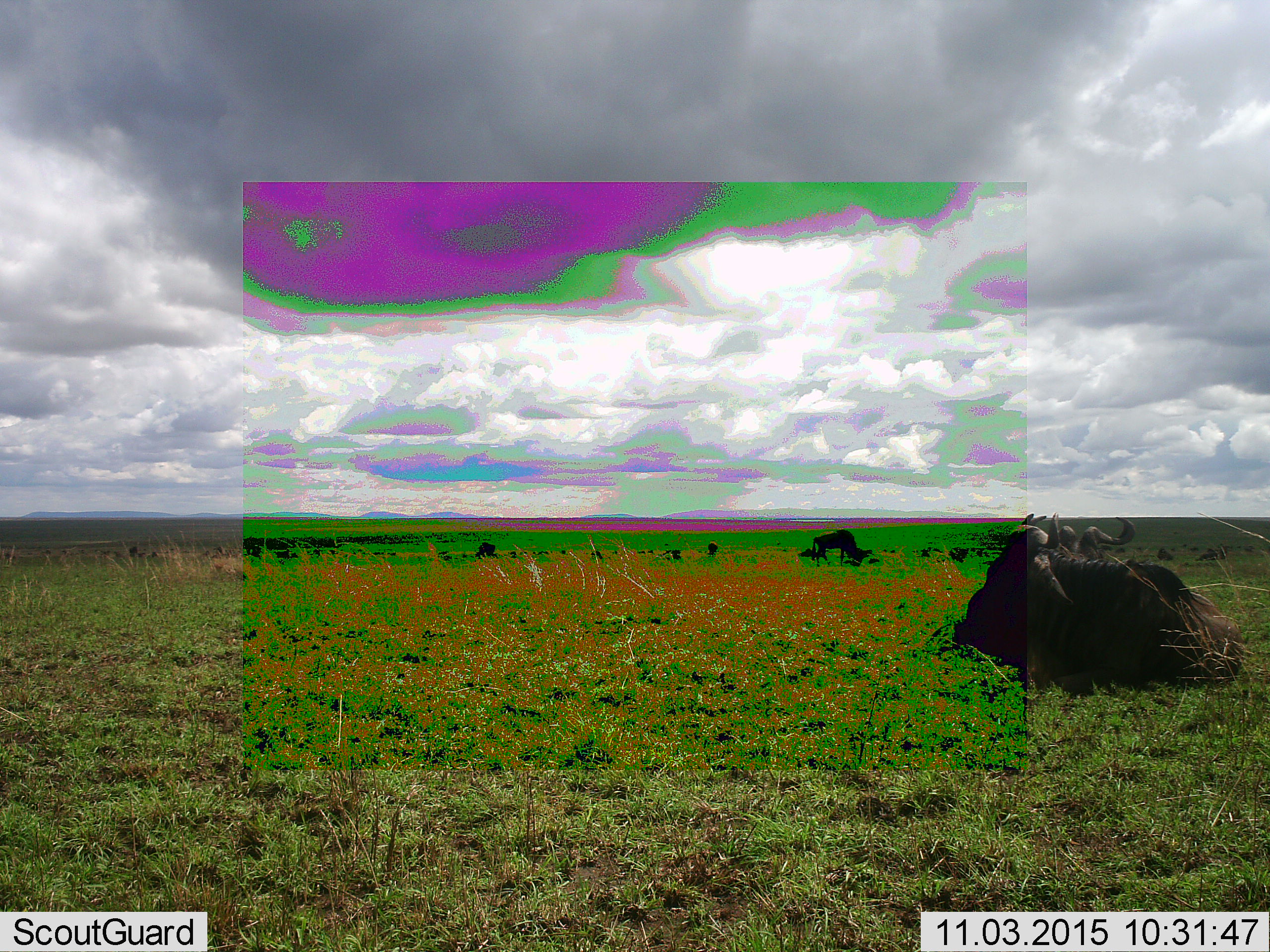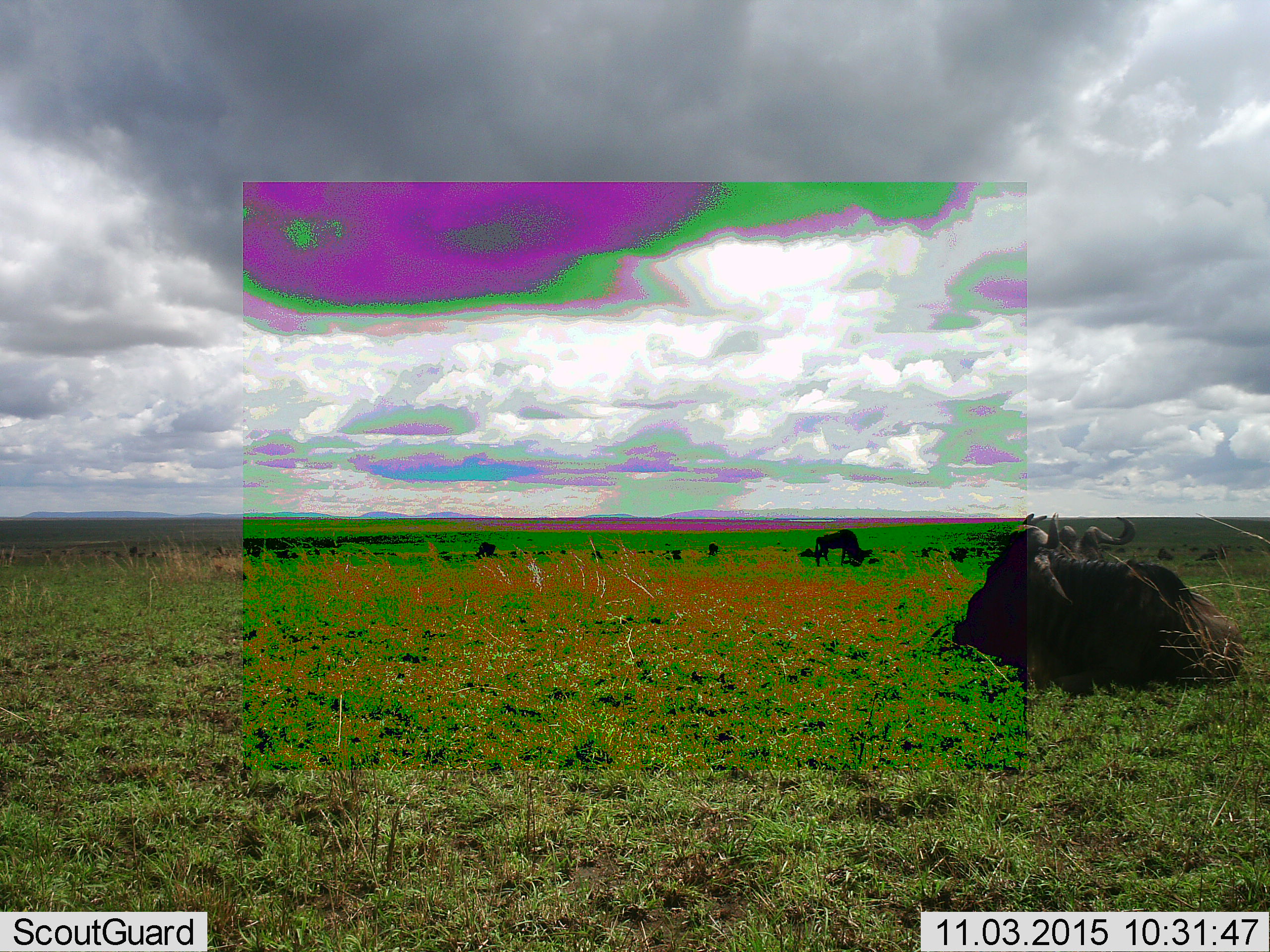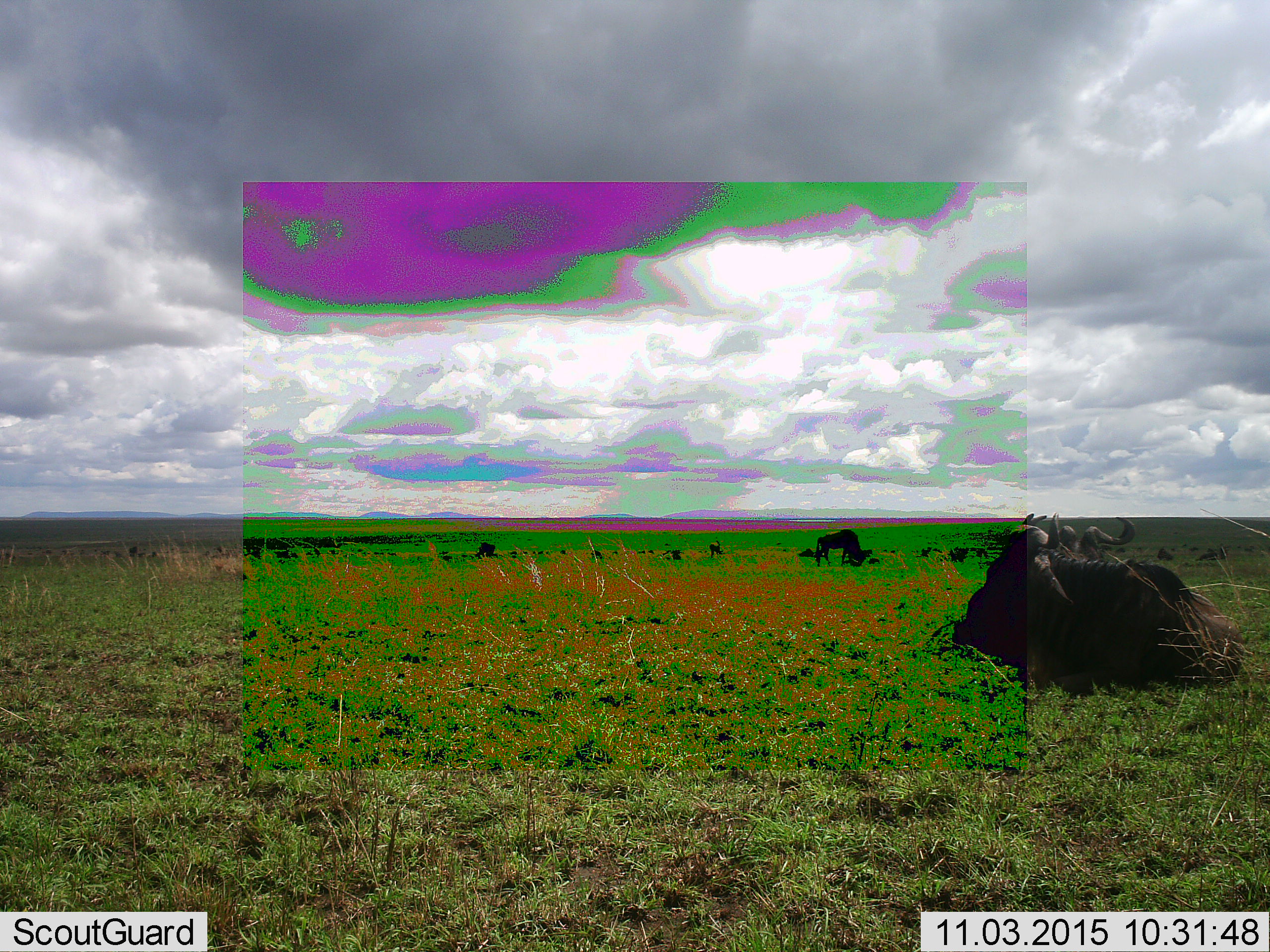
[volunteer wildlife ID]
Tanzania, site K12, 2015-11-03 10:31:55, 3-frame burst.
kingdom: Animalia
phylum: Chordata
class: Mammalia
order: Artiodactyla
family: Bovidae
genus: Connochaetes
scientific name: Connochaetes taurinus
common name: blue wildebeest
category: wildebeest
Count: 11-50.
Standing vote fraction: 60%.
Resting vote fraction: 100%.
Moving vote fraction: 20%.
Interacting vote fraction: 0%.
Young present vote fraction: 20%.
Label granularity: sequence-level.